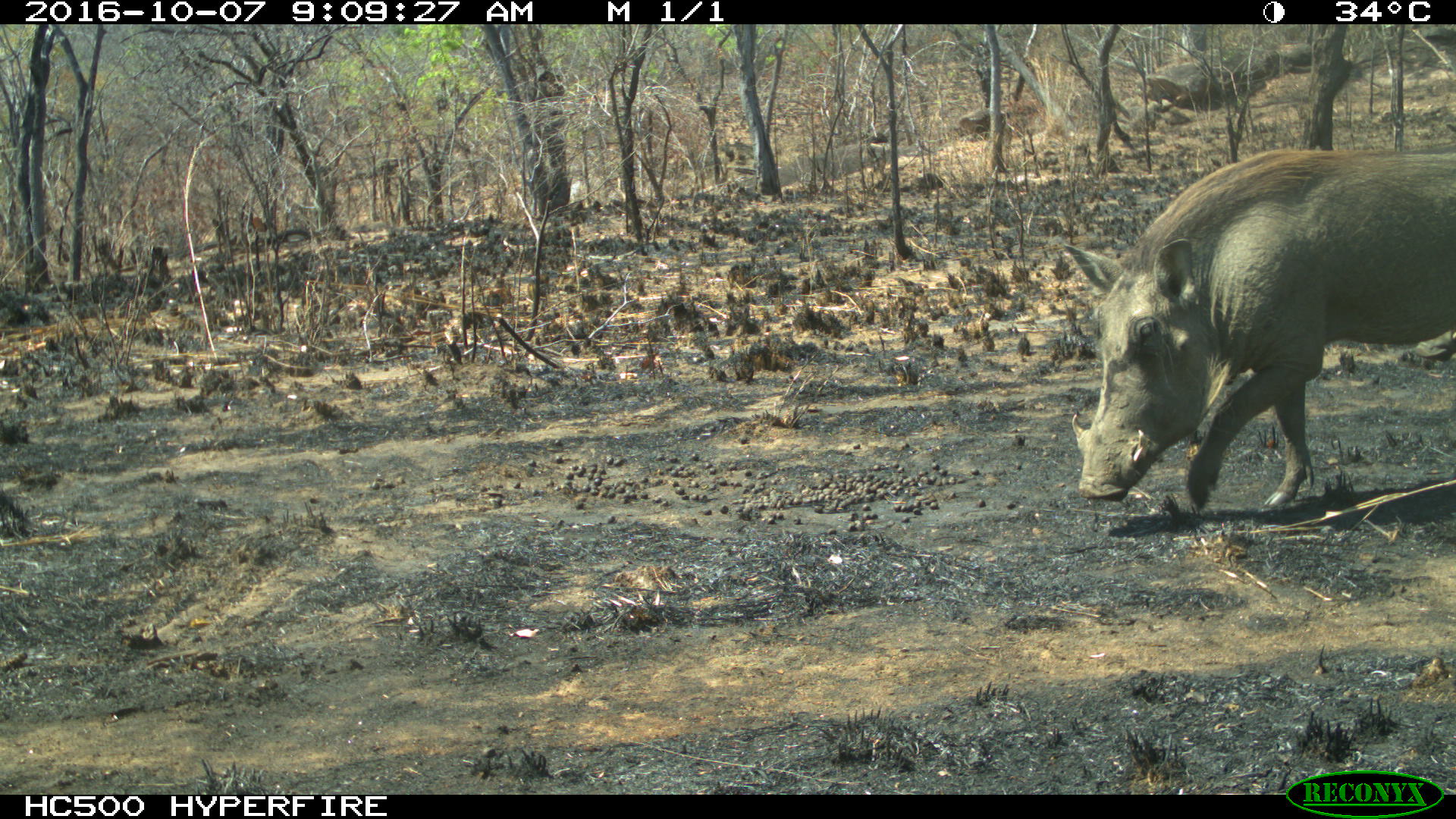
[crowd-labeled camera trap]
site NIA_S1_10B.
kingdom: Animalia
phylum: Chordata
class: Mammalia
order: Artiodactyla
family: Suidae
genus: Phacochoerus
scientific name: Phacochoerus africanus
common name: warthog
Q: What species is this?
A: Warthog (Phacochoerus africanus).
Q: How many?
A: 1.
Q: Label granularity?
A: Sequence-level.